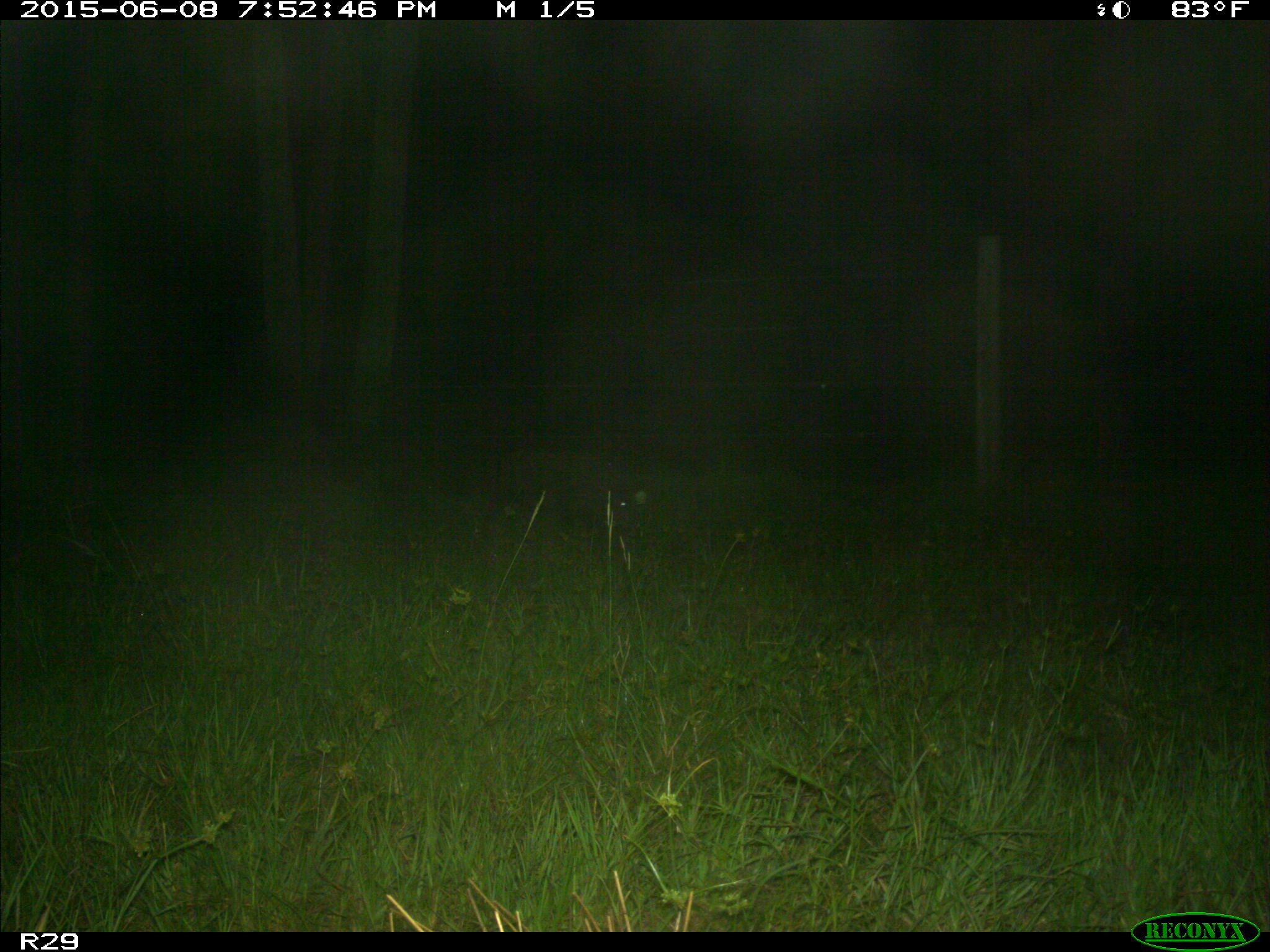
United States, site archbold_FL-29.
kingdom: Animalia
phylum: Chordata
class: Mammalia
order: Artiodactyla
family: Suidae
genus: Sus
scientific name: Sus scrofa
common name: wild boar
Sus scrofa (wild boar).